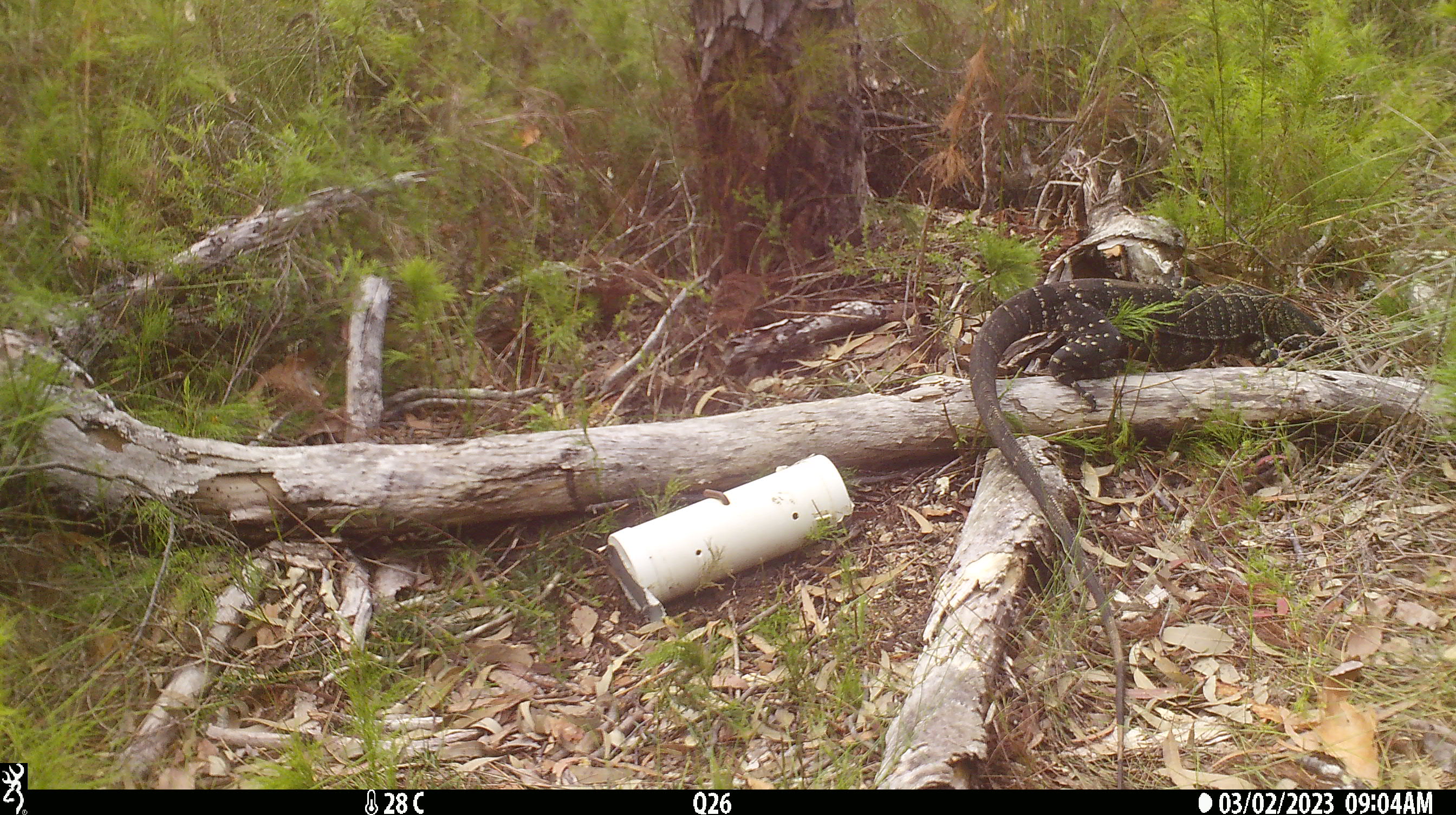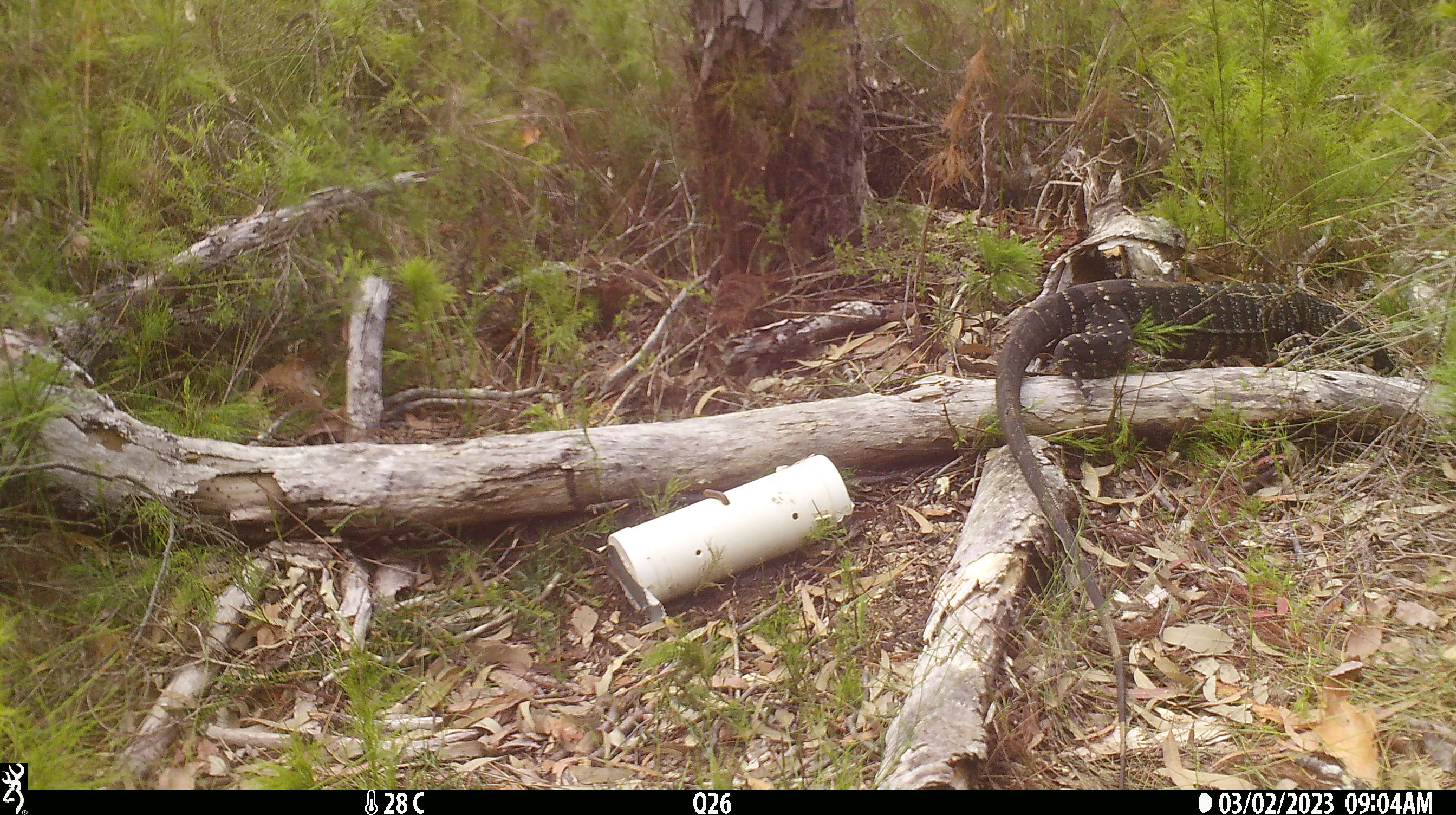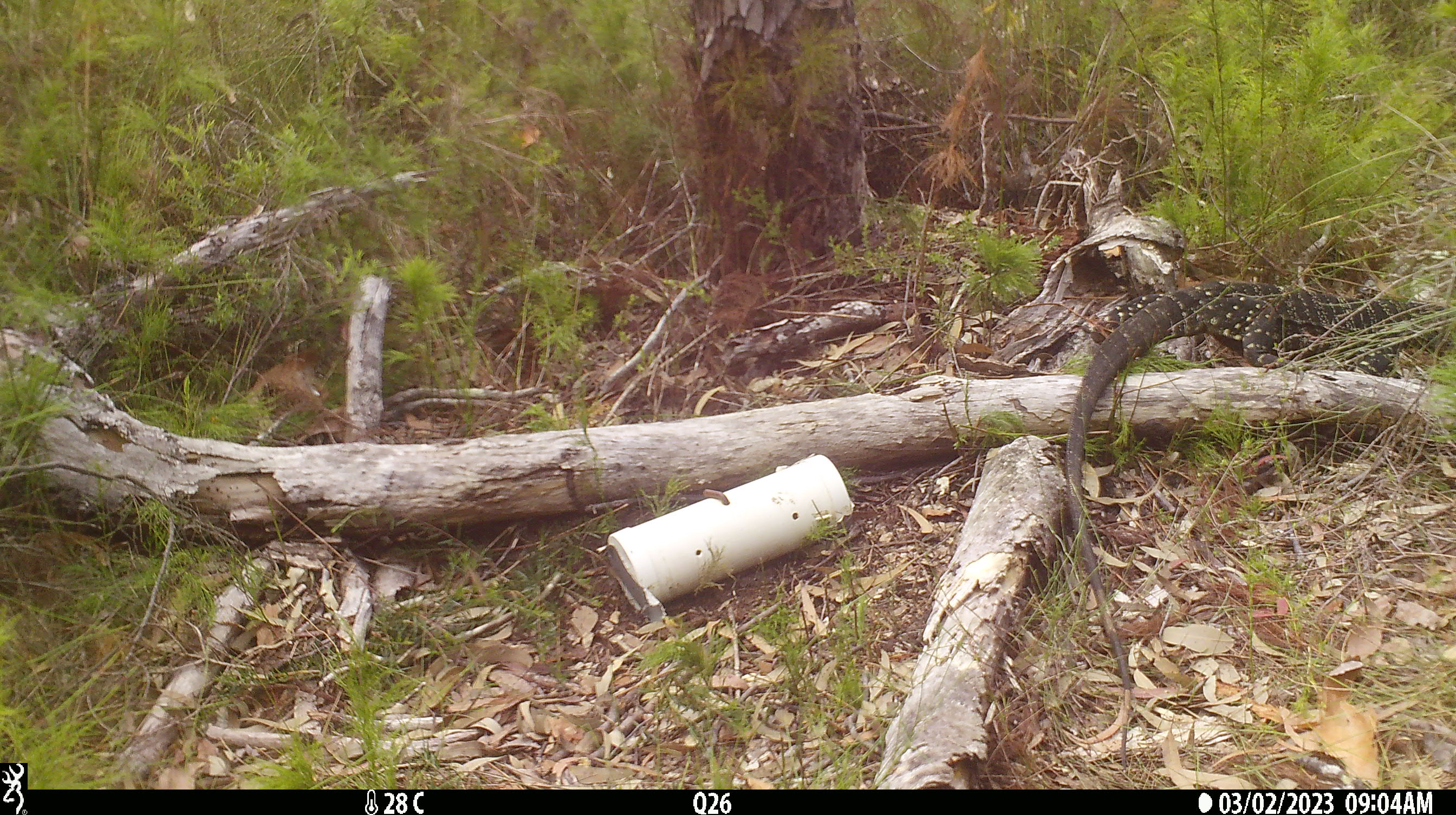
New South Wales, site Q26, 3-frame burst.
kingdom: Animalia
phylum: Chordata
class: Reptilia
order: Squamata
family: Varanidae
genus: Varanus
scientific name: Varanus varius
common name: lace monitor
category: goanna